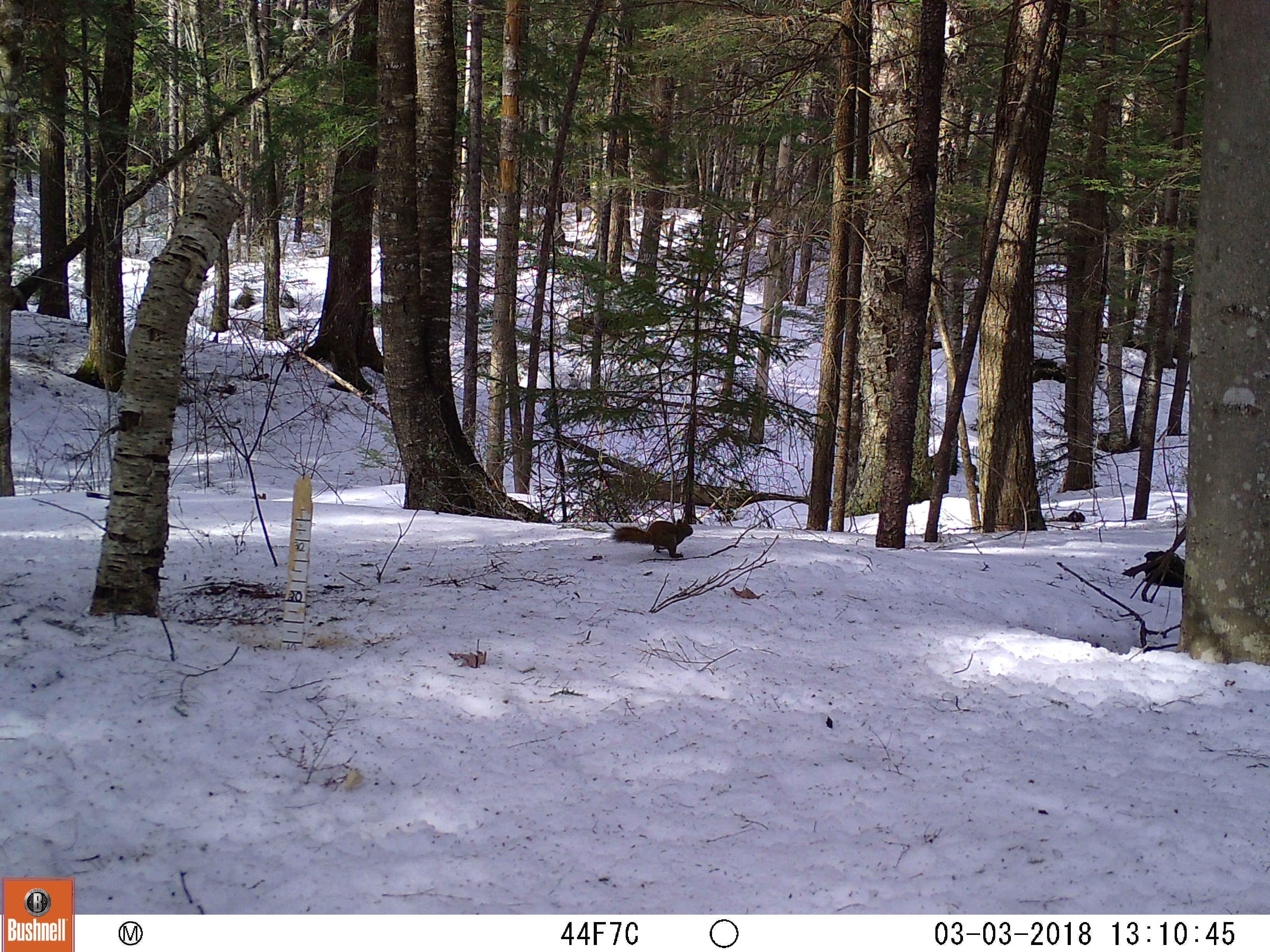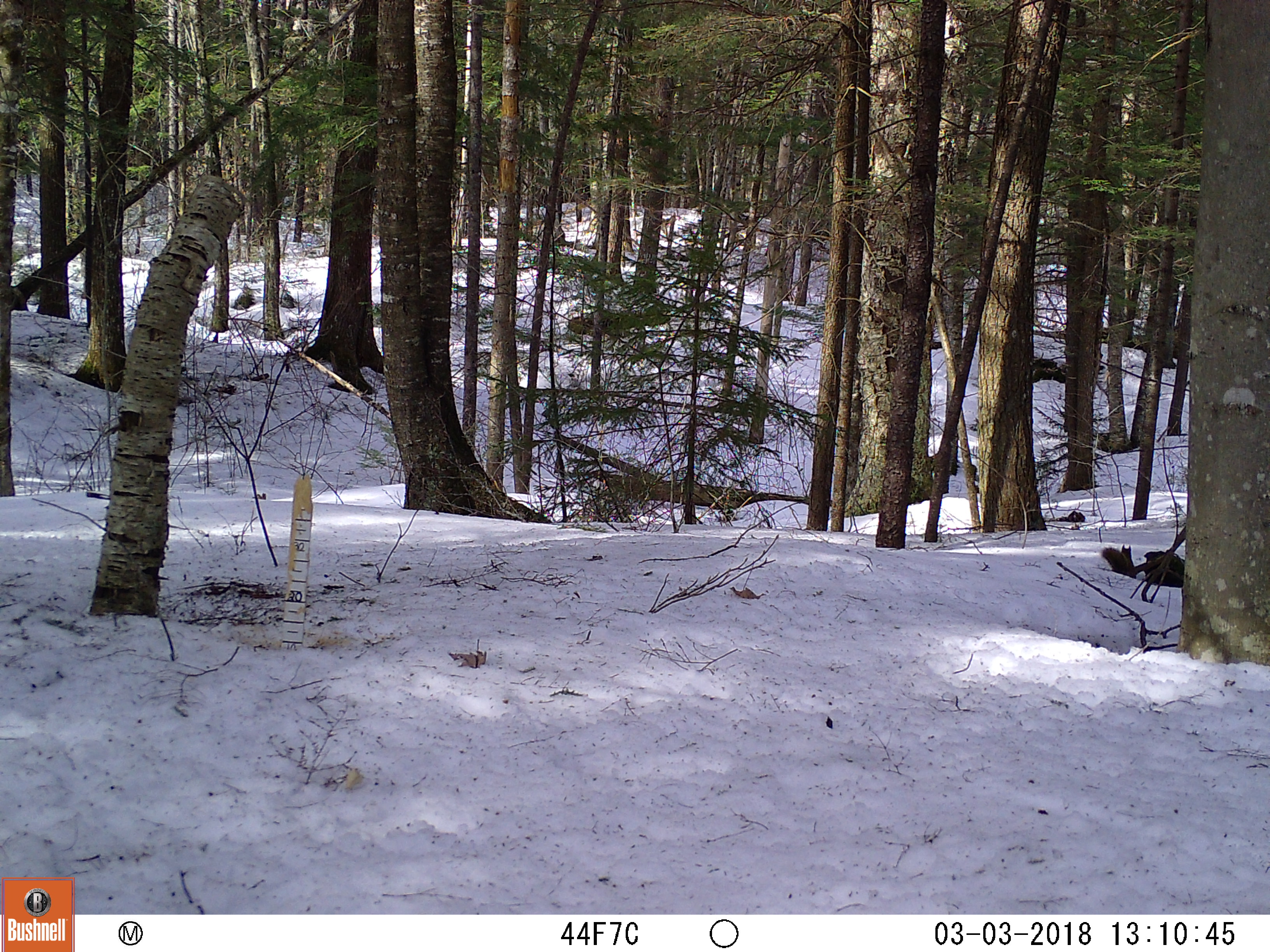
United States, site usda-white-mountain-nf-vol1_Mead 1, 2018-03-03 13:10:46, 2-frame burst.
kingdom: Animalia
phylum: Chordata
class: Mammalia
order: Rodentia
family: Sciuridae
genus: Tamiasciurus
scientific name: Tamiasciurus hudsonicus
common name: red squirrel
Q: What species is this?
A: Red squirrel (Tamiasciurus hudsonicus).